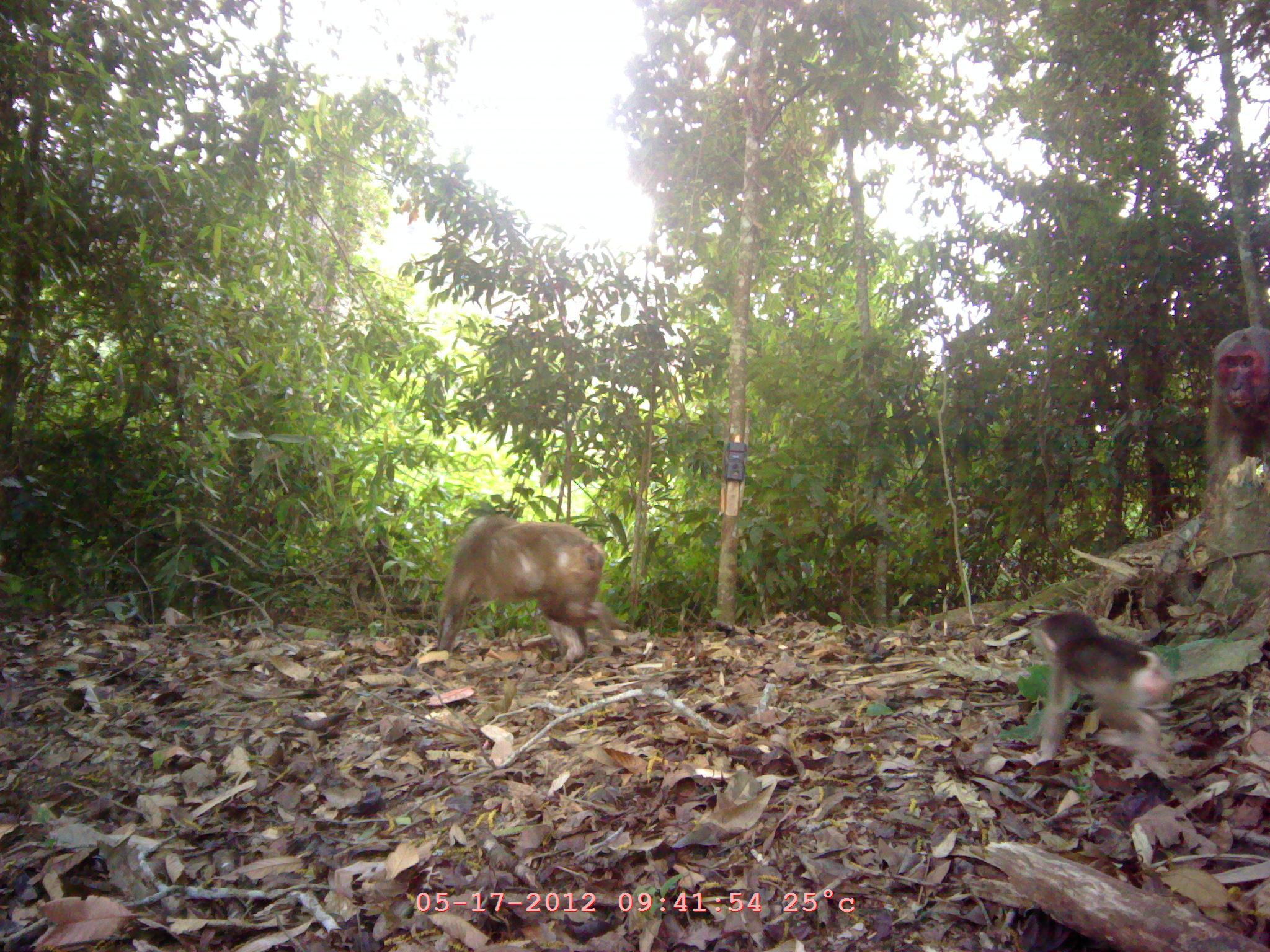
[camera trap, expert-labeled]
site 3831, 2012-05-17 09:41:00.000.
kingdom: Animalia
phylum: Chordata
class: Mammalia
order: Primates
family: Cercopithecidae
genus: Macaca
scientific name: Macaca arctoides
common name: stump-tailed macaque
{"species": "Macaca arctoides (stump-tailed macaque)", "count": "3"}